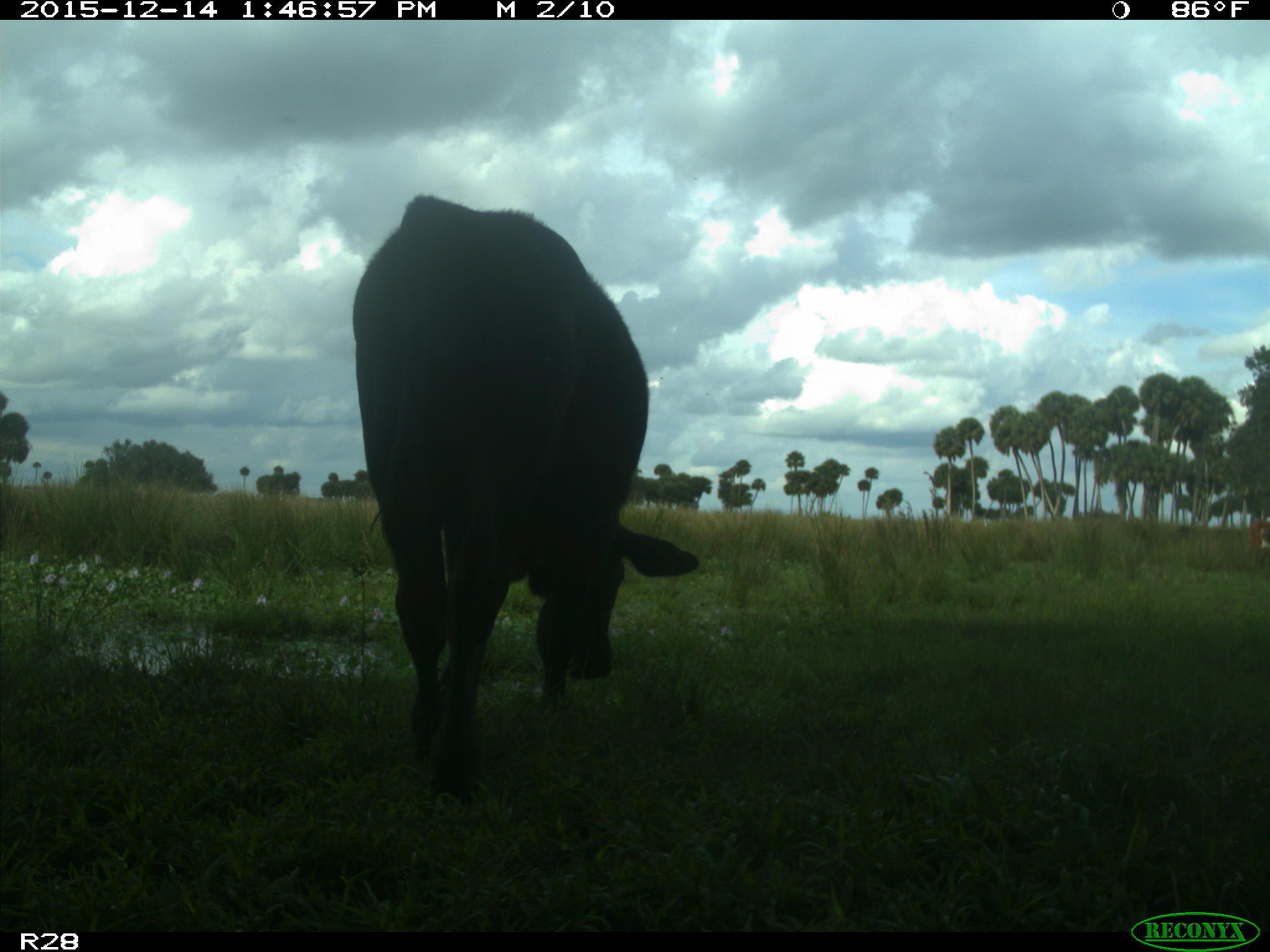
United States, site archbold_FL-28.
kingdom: Animalia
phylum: Chordata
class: Mammalia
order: Artiodactyla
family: Bovidae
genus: Bos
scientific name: Bos taurus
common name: domestic cow